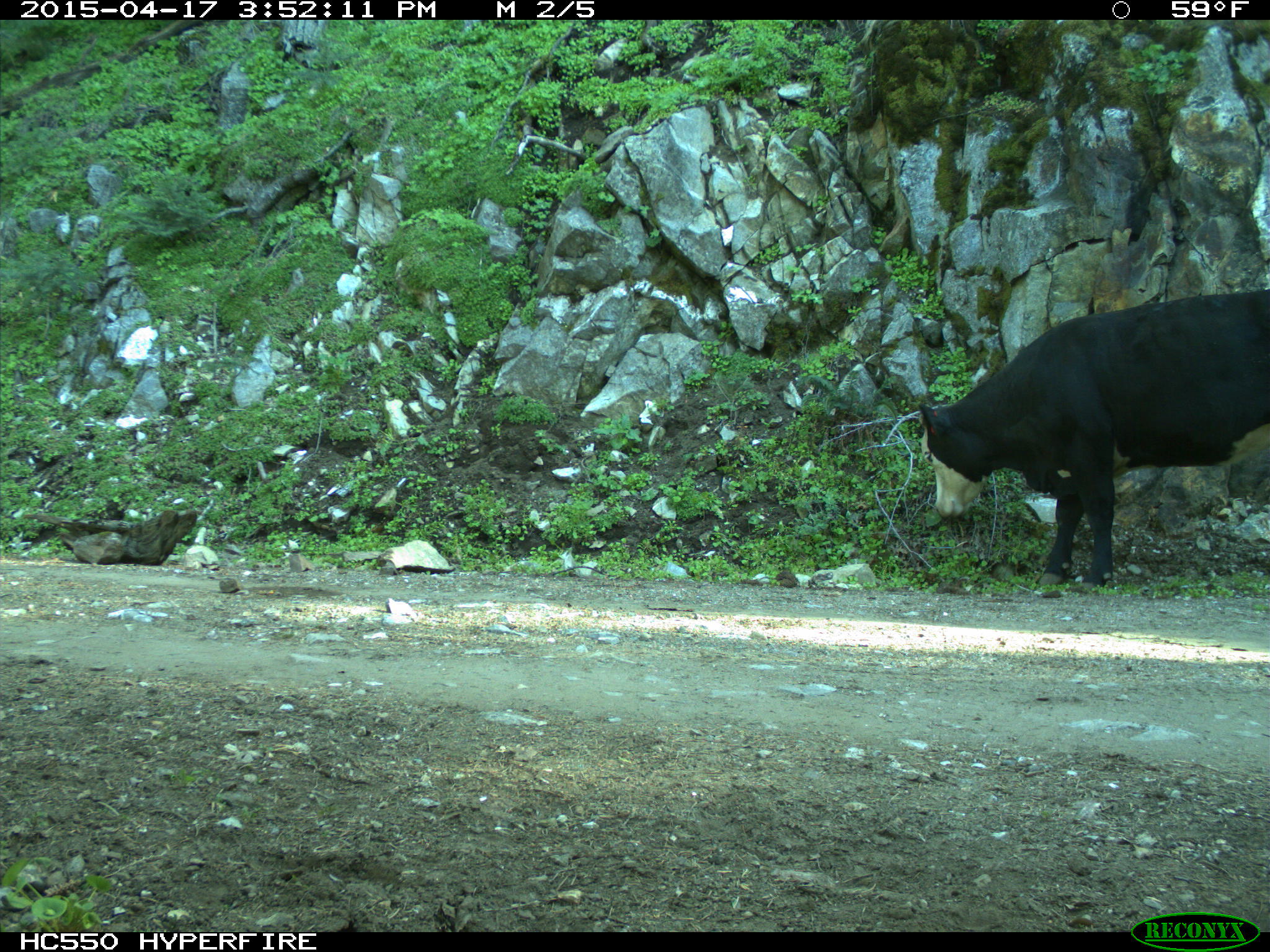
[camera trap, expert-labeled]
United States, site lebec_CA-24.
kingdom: Animalia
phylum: Chordata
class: Mammalia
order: Artiodactyla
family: Bovidae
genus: Bos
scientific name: Bos taurus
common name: domestic cow